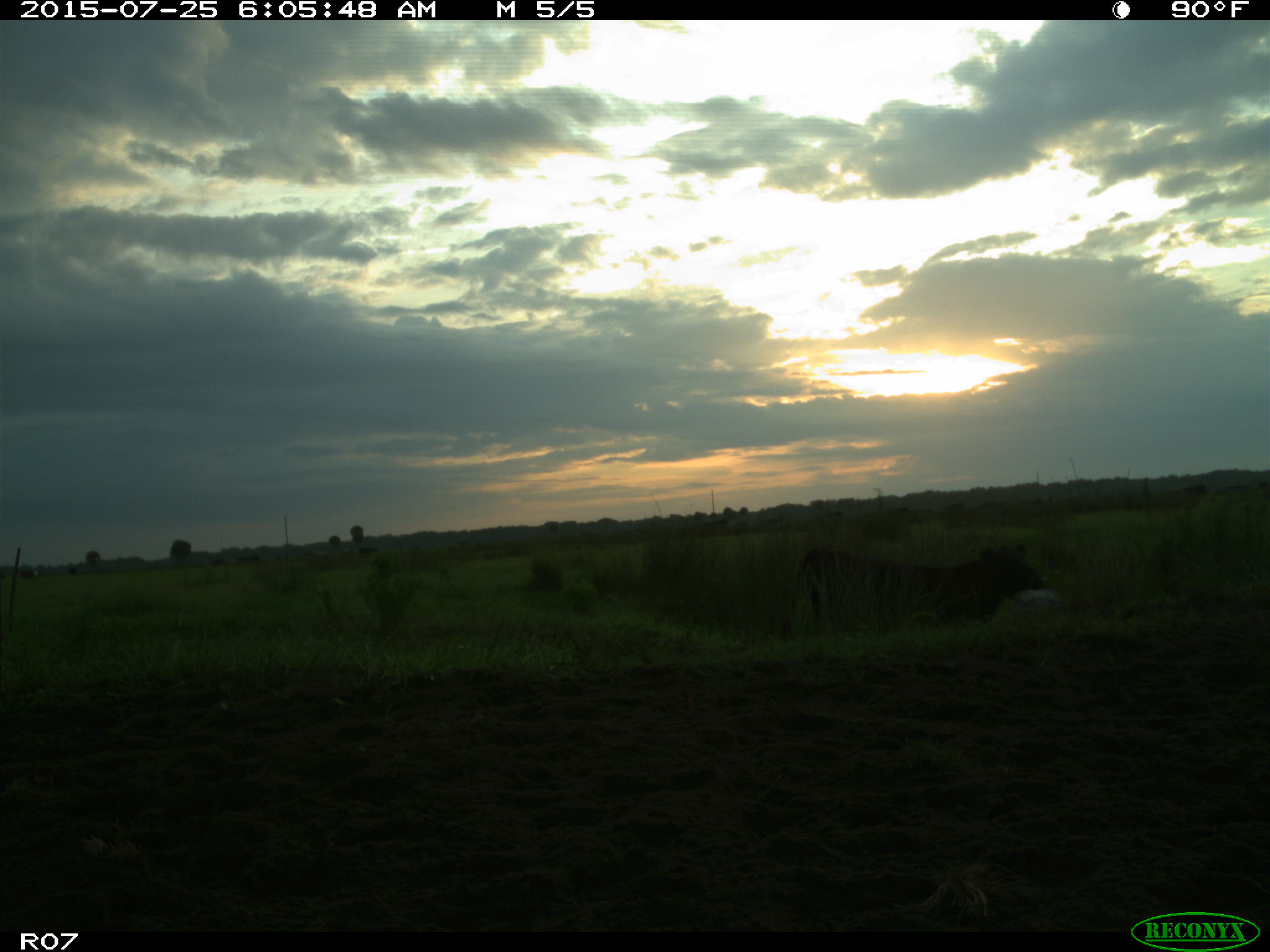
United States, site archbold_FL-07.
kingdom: Animalia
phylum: Chordata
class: Mammalia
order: Artiodactyla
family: Bovidae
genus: Bos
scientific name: Bos taurus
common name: domestic cow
Bos taurus (domestic cow).